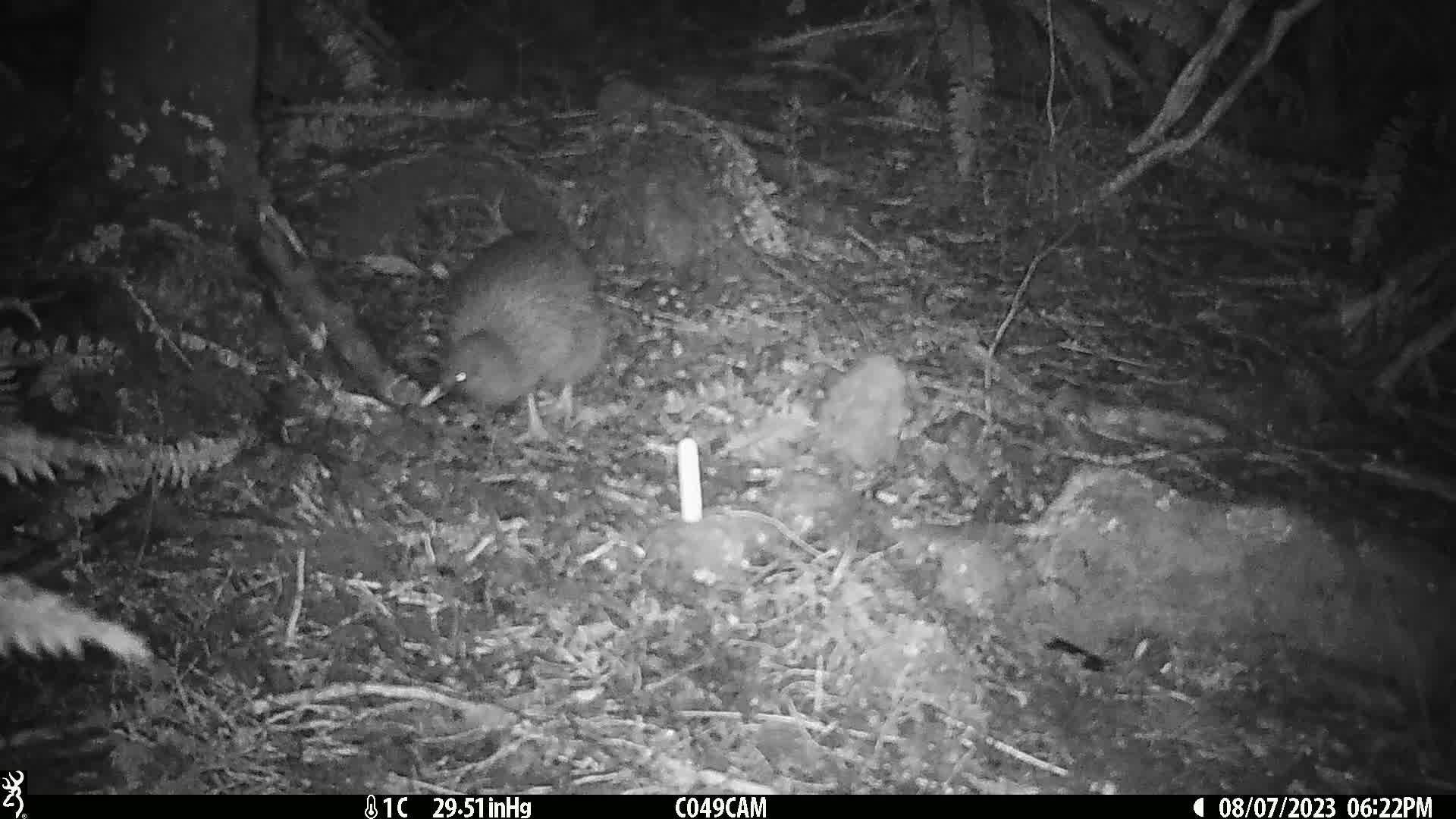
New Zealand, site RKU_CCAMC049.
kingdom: Animalia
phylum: Chordata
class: Aves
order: Apterygiformes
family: Apterygidae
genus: Apteryx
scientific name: Apteryx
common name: kiwi